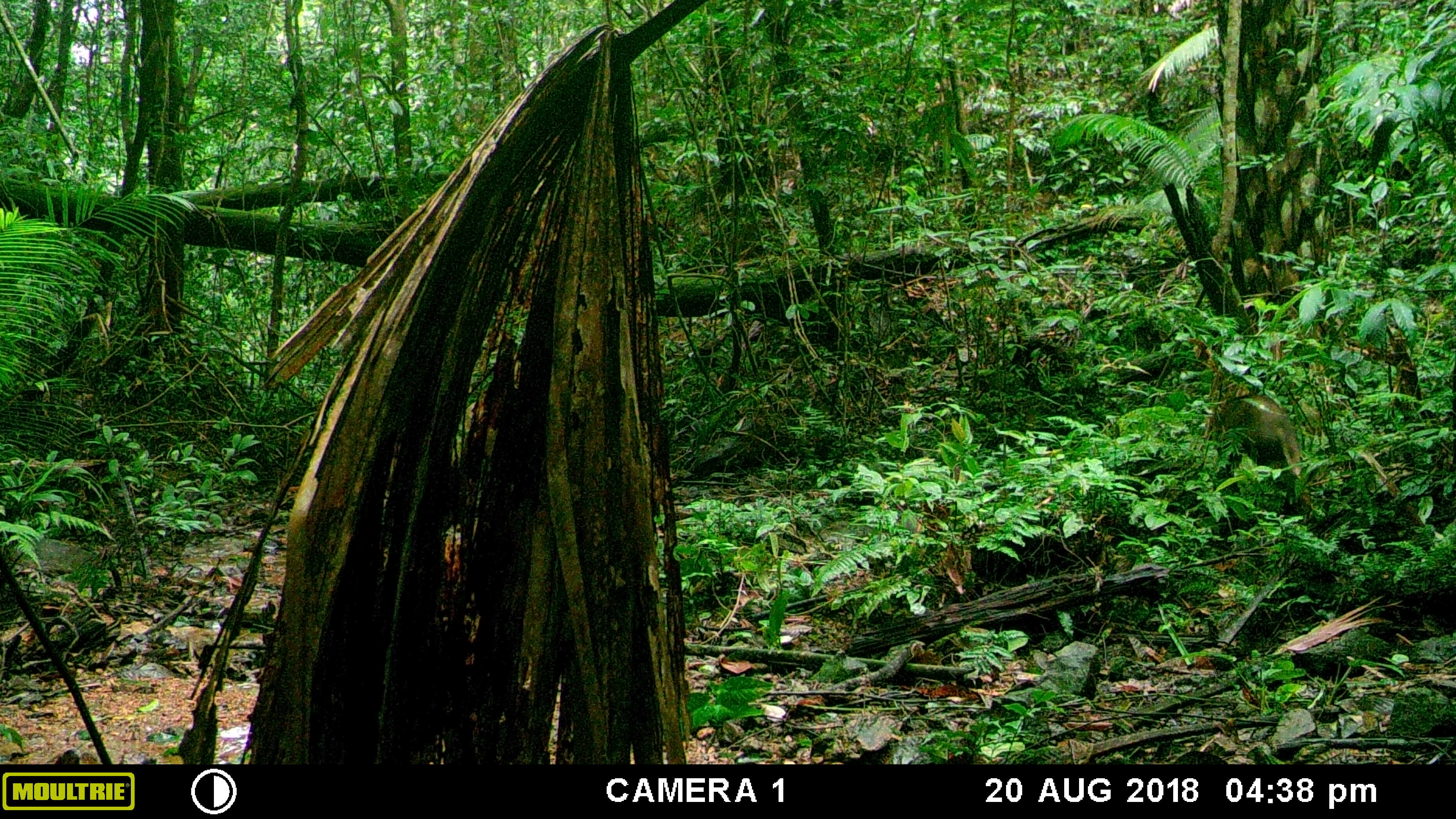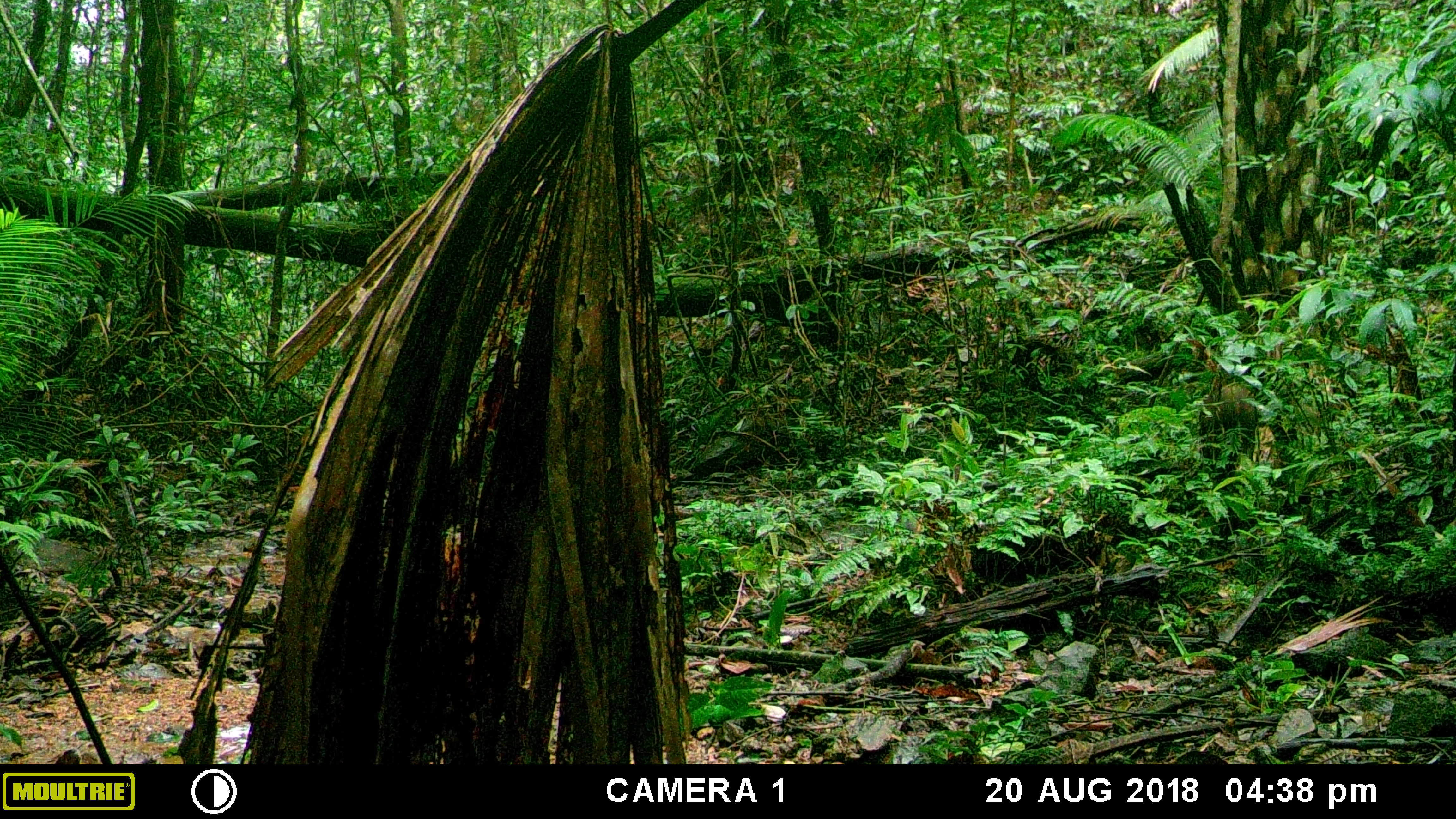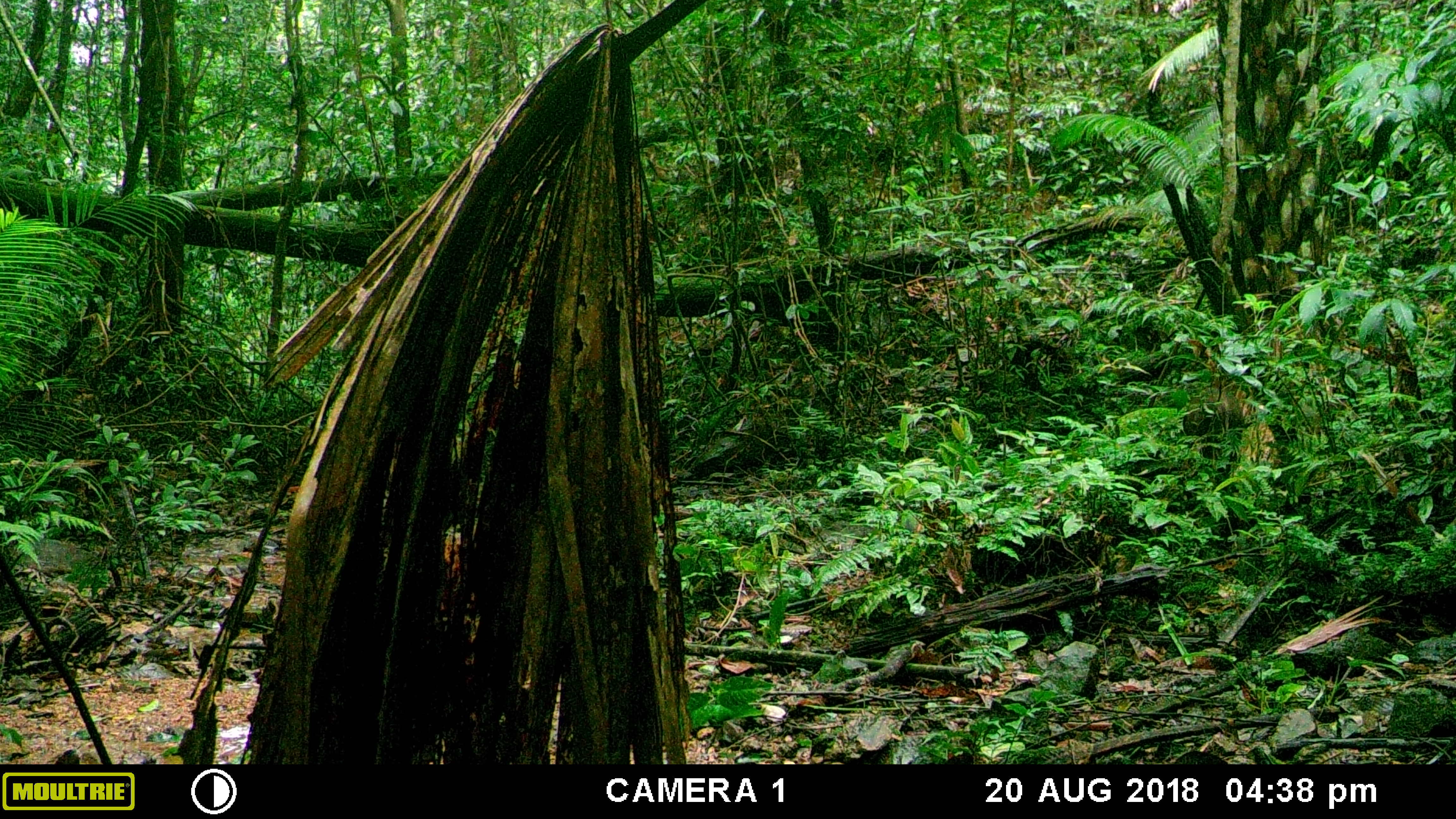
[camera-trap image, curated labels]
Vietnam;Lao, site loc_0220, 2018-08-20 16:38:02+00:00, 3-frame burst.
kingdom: Animalia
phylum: Chordata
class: Mammalia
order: Artiodactyla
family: Suidae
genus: Sus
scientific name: Sus scrofa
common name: eurasian wild pig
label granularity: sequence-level